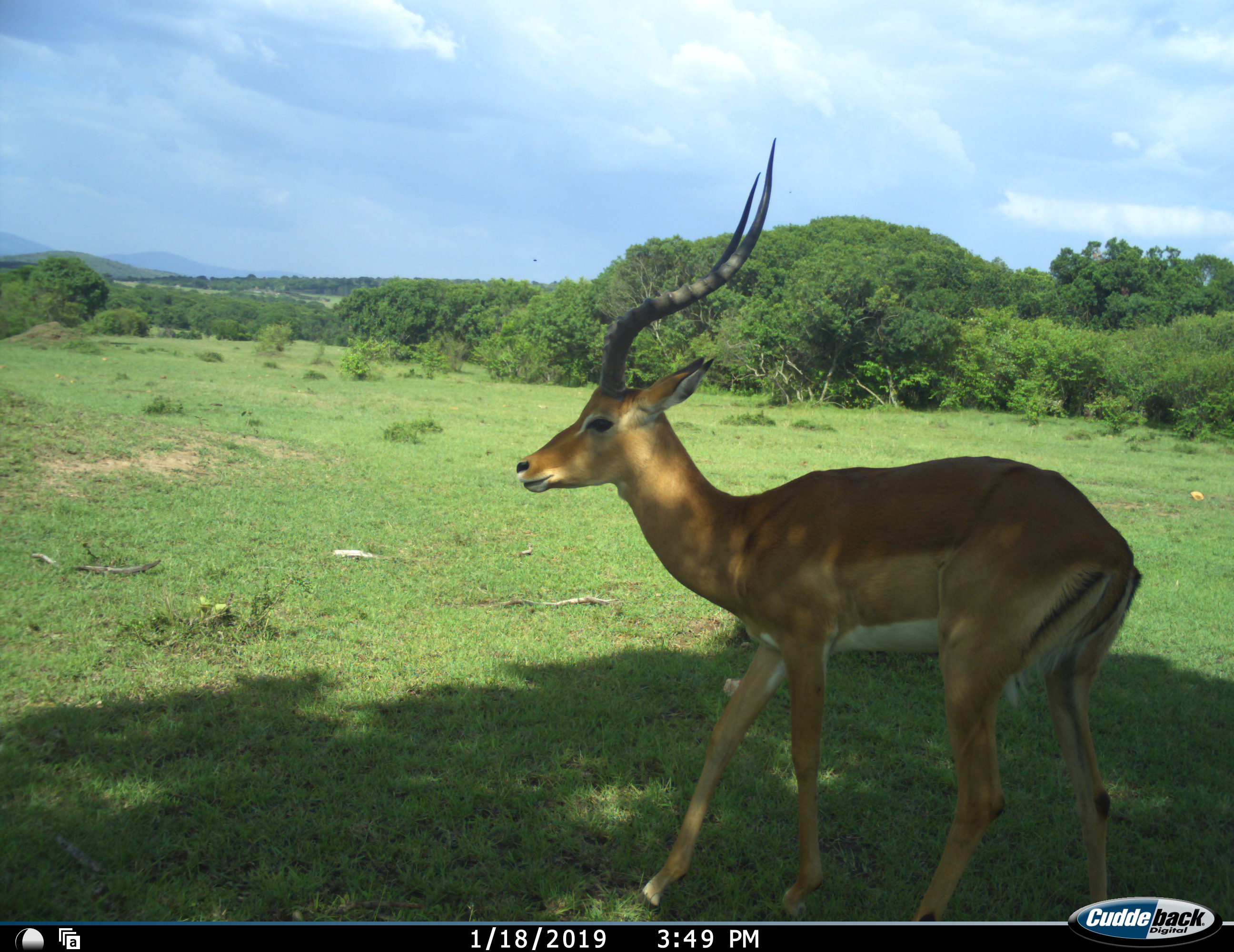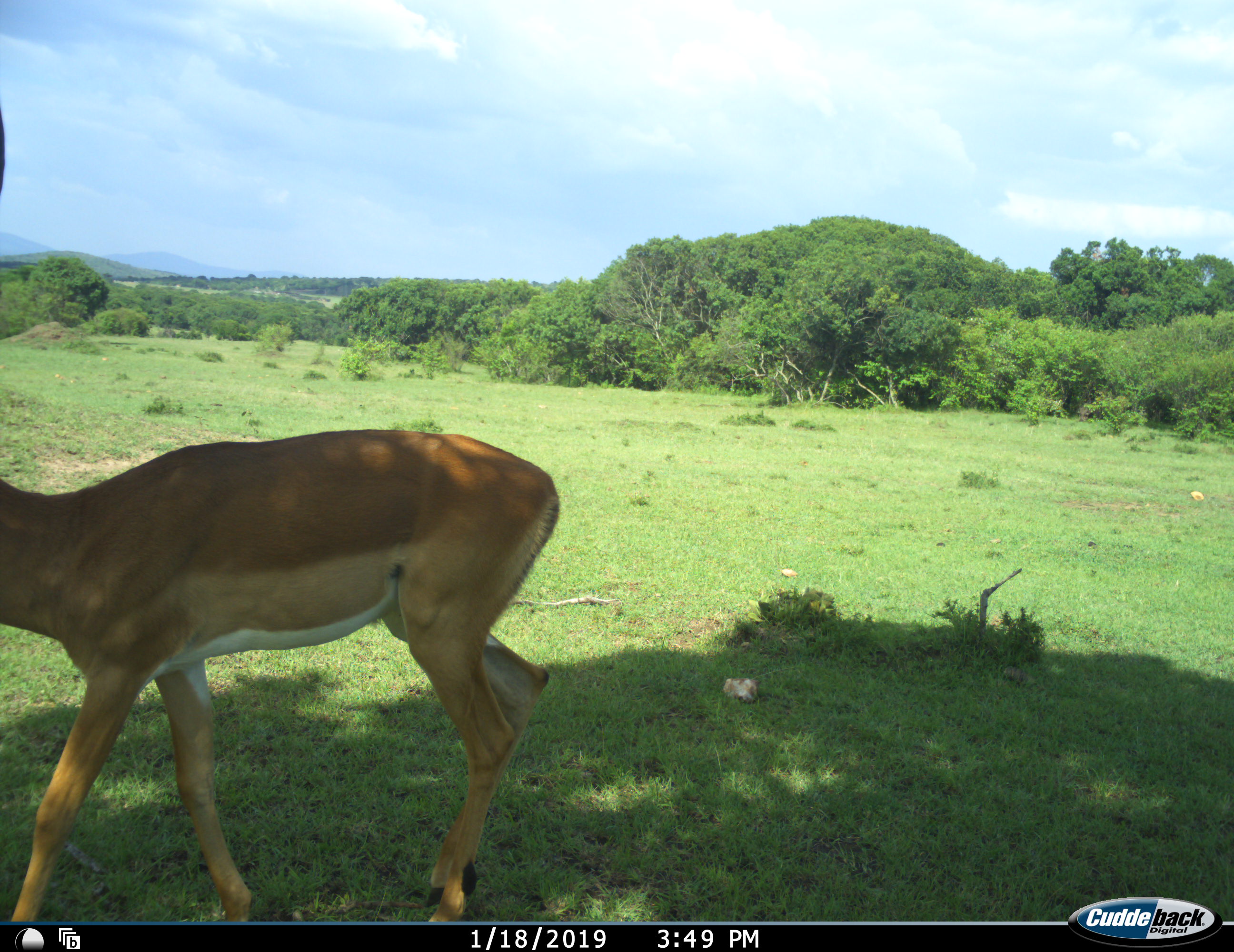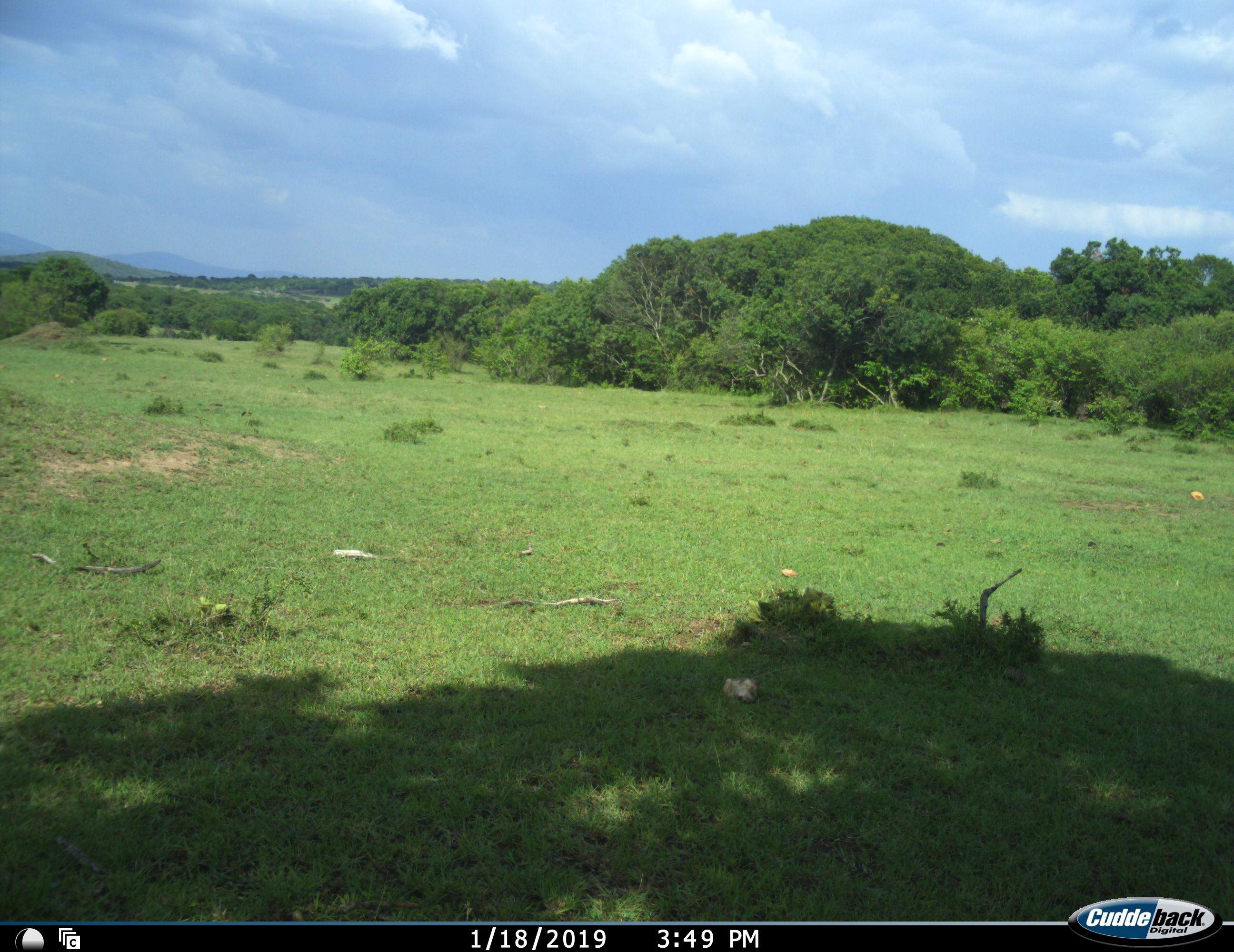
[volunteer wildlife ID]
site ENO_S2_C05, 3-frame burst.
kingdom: Animalia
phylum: Chordata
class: Mammalia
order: Artiodactyla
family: Bovidae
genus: Aepyceros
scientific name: Aepyceros melampus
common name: impala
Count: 1.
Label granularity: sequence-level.